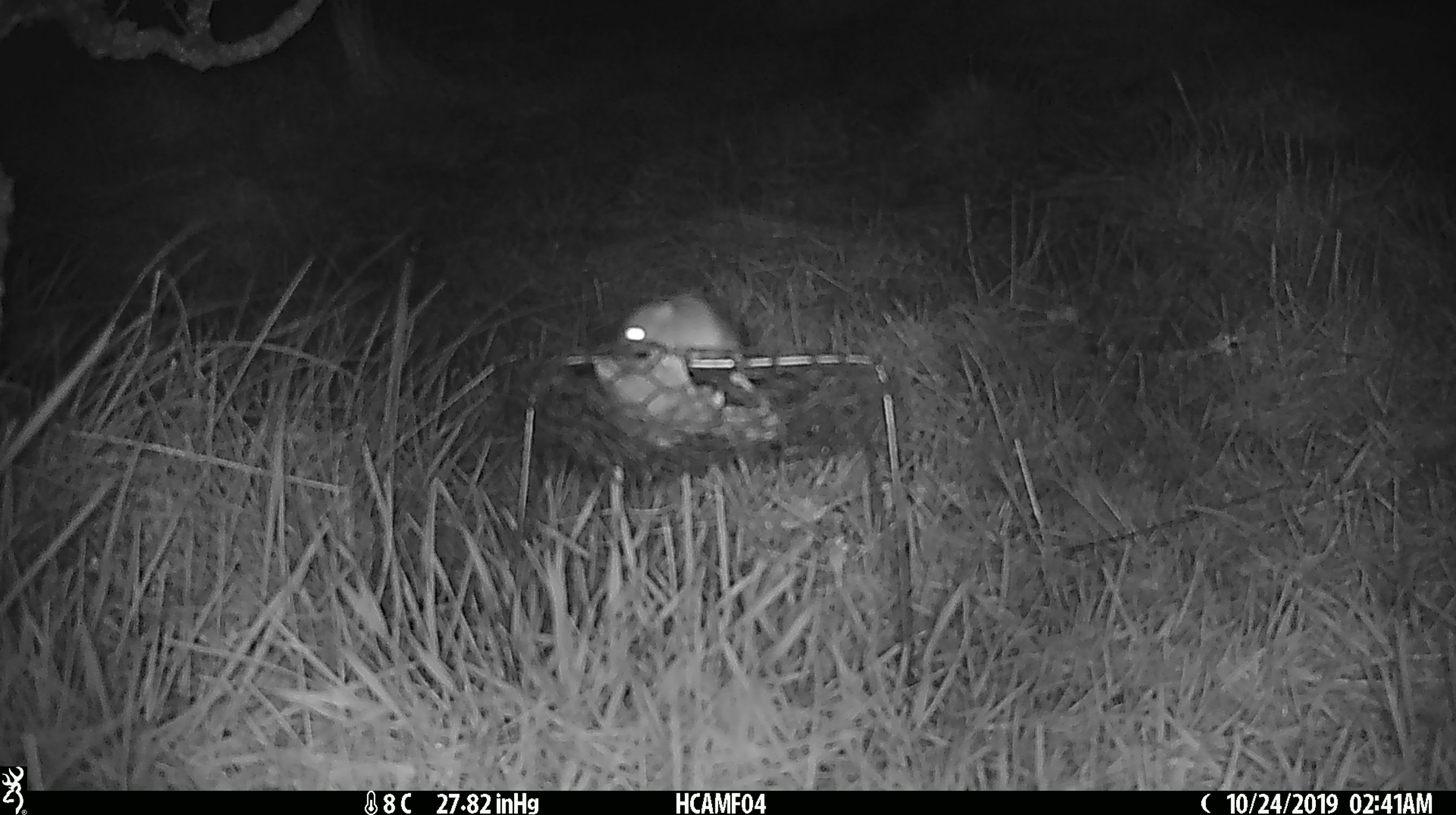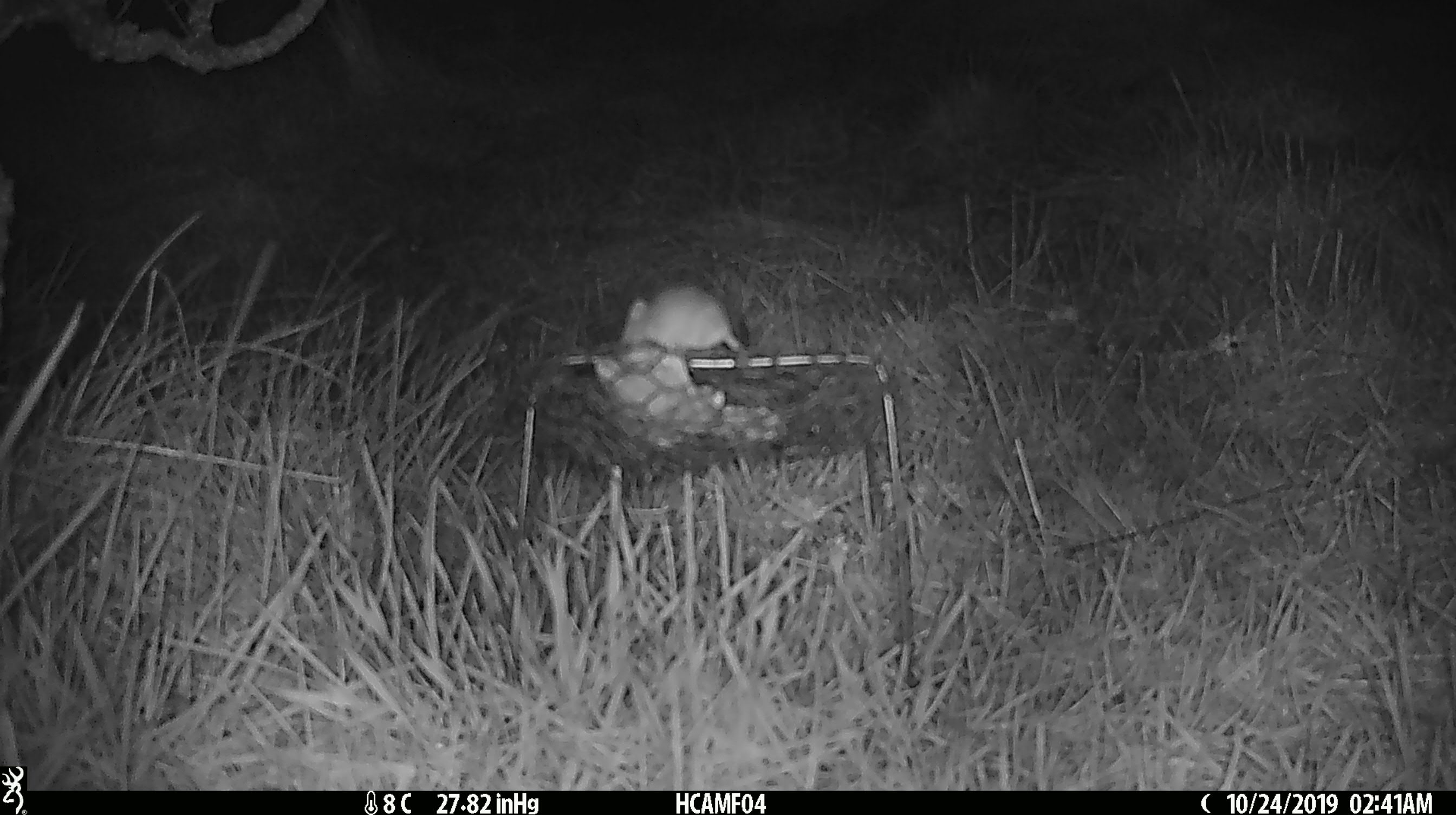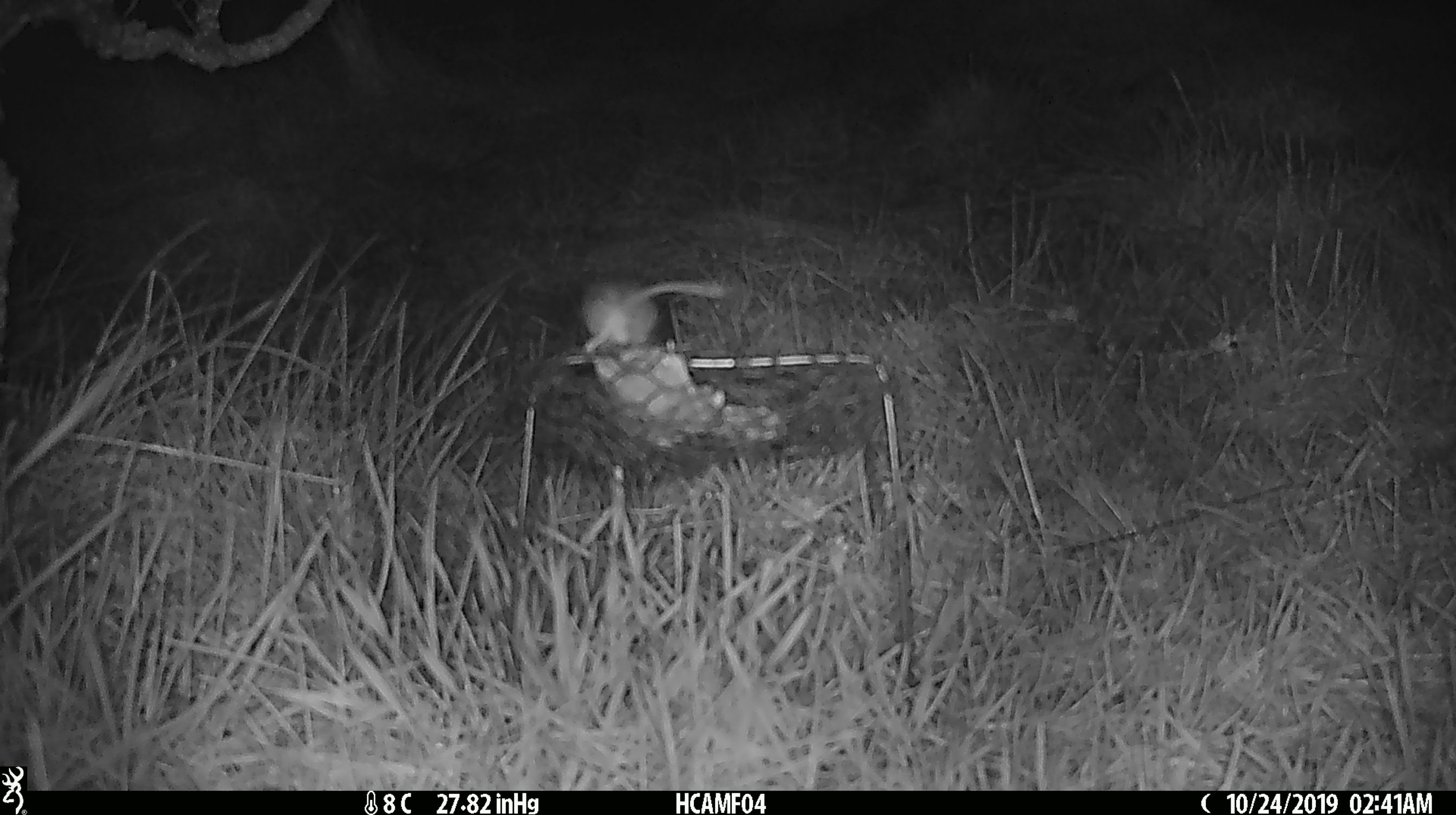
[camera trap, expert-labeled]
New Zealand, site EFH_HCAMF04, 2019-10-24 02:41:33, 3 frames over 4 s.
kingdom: Animalia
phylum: Chordata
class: Mammalia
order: Rodentia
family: Muridae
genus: Mus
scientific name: Mus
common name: mouse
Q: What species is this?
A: Mouse (Mus).